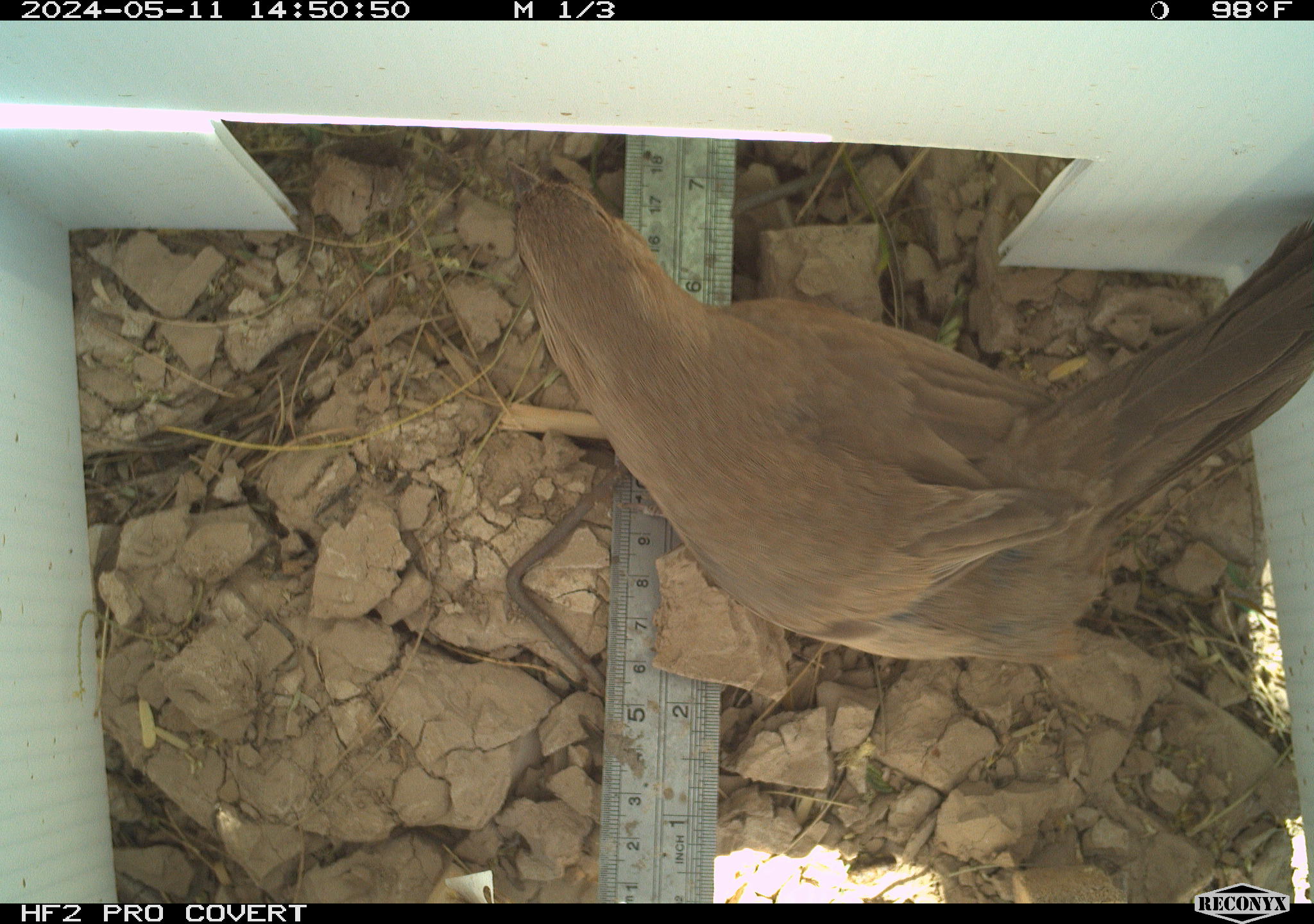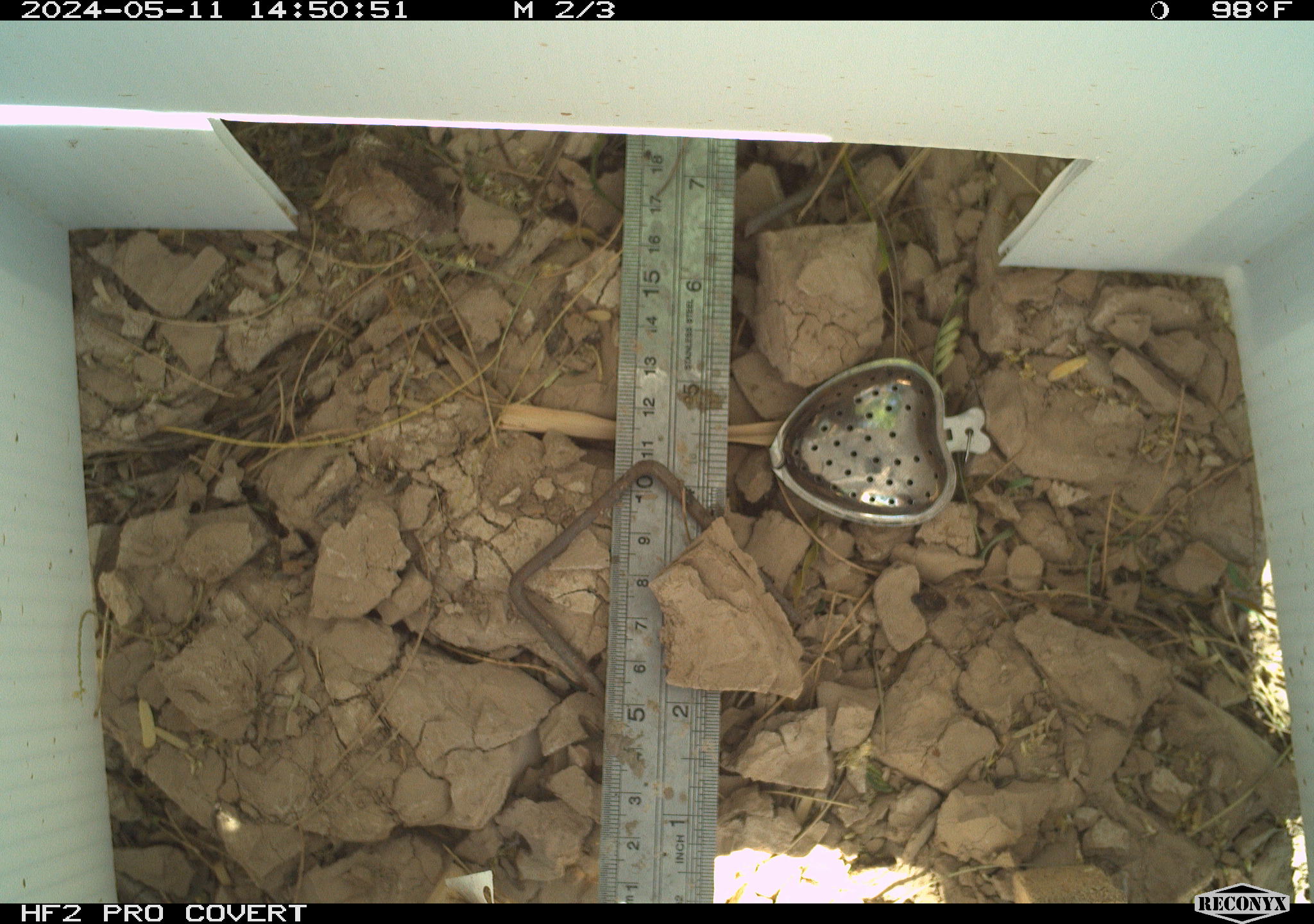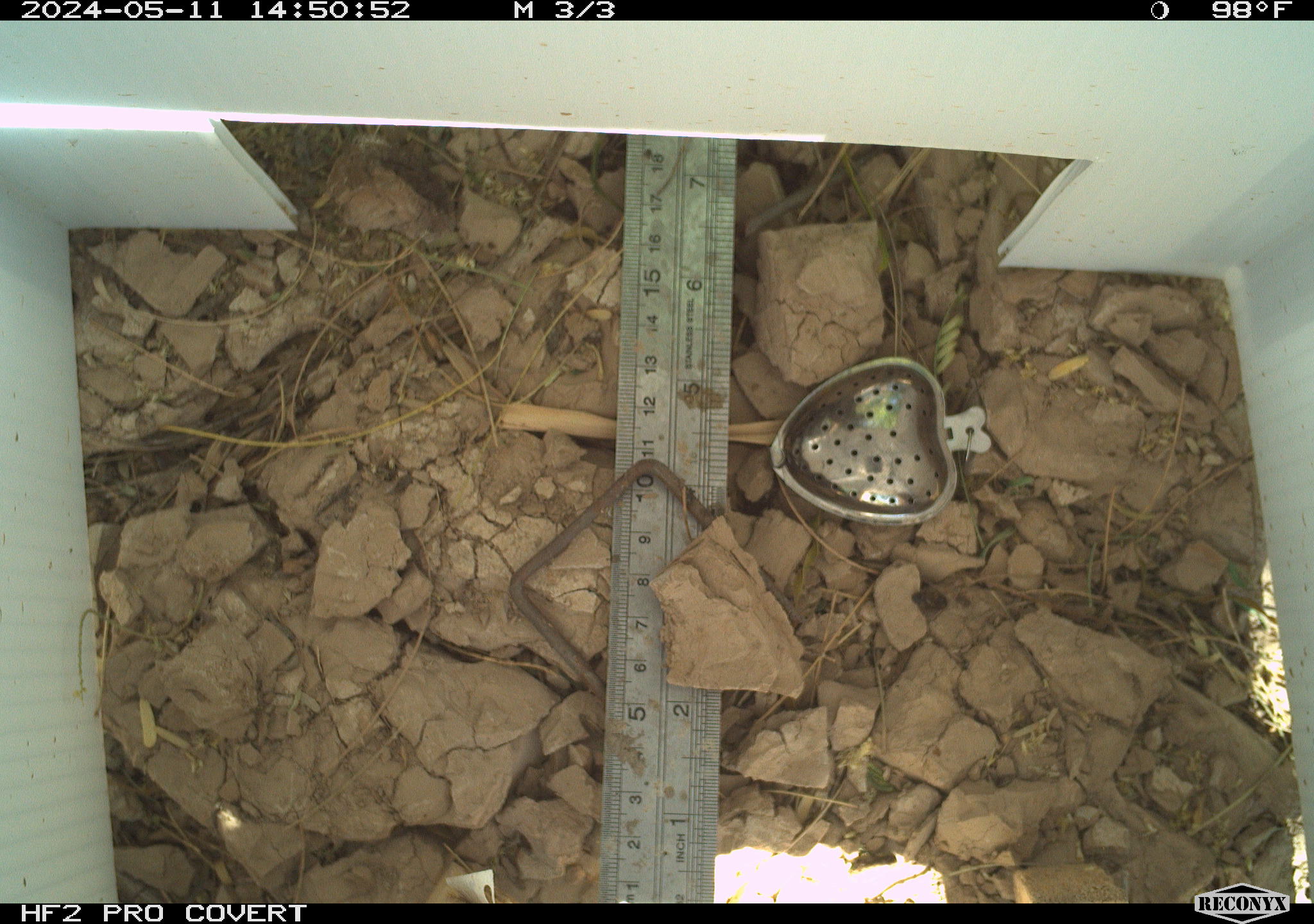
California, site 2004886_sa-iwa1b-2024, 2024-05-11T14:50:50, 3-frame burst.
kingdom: Animalia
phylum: Chordata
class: Aves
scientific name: Aves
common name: bird